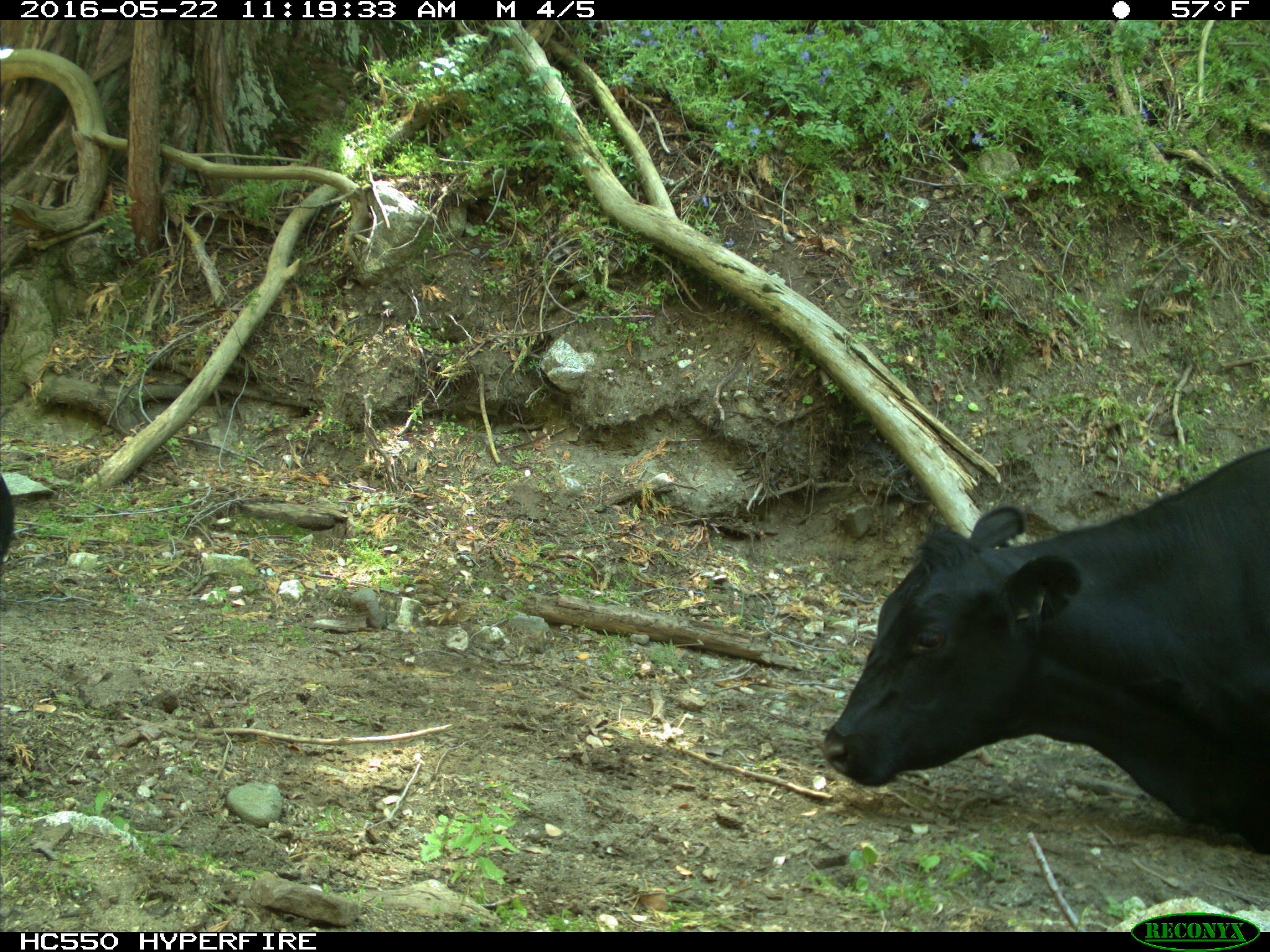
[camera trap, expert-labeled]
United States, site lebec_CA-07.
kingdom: Animalia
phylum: Chordata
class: Mammalia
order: Artiodactyla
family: Bovidae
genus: Bos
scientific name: Bos taurus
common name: domestic cow